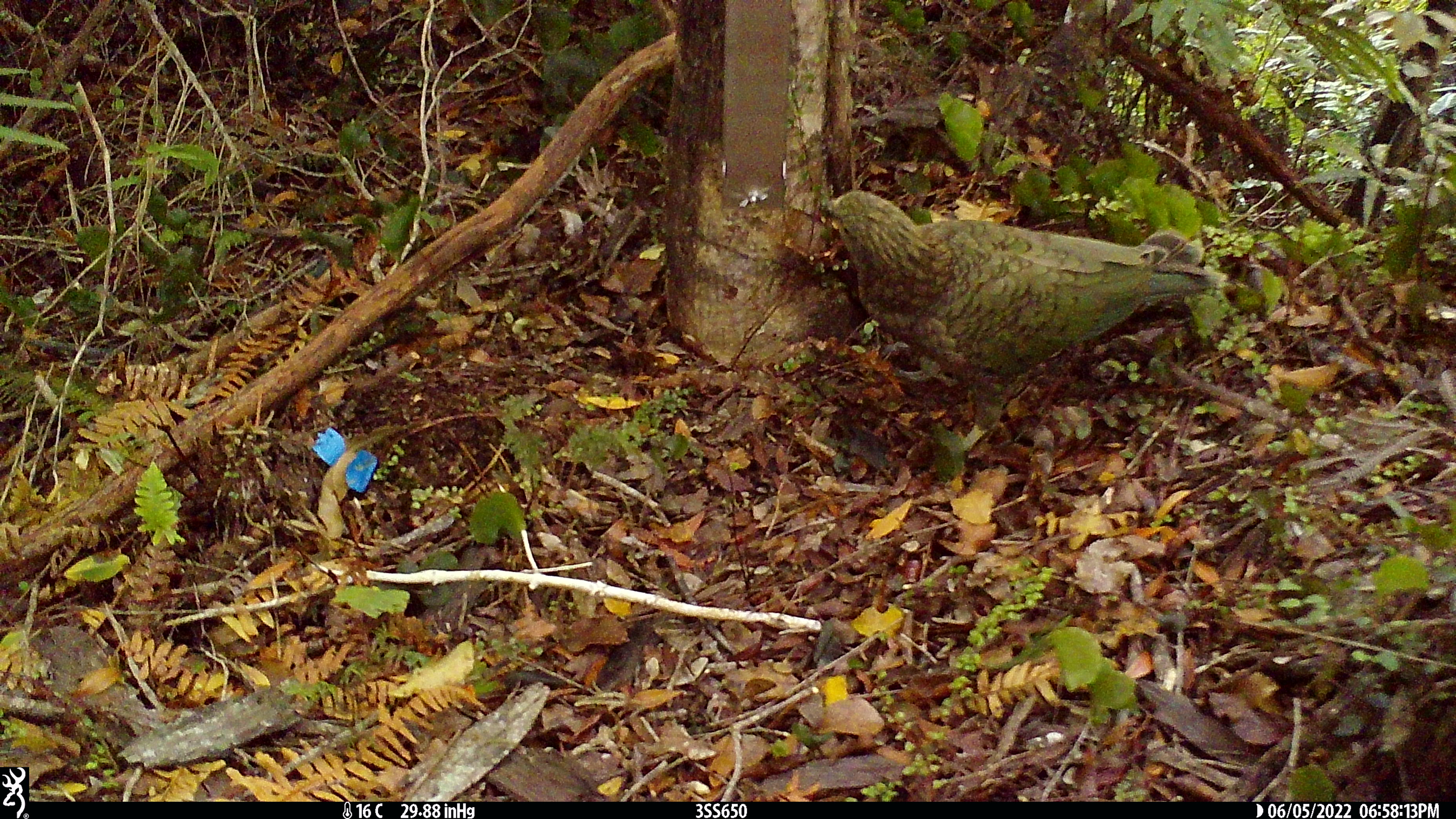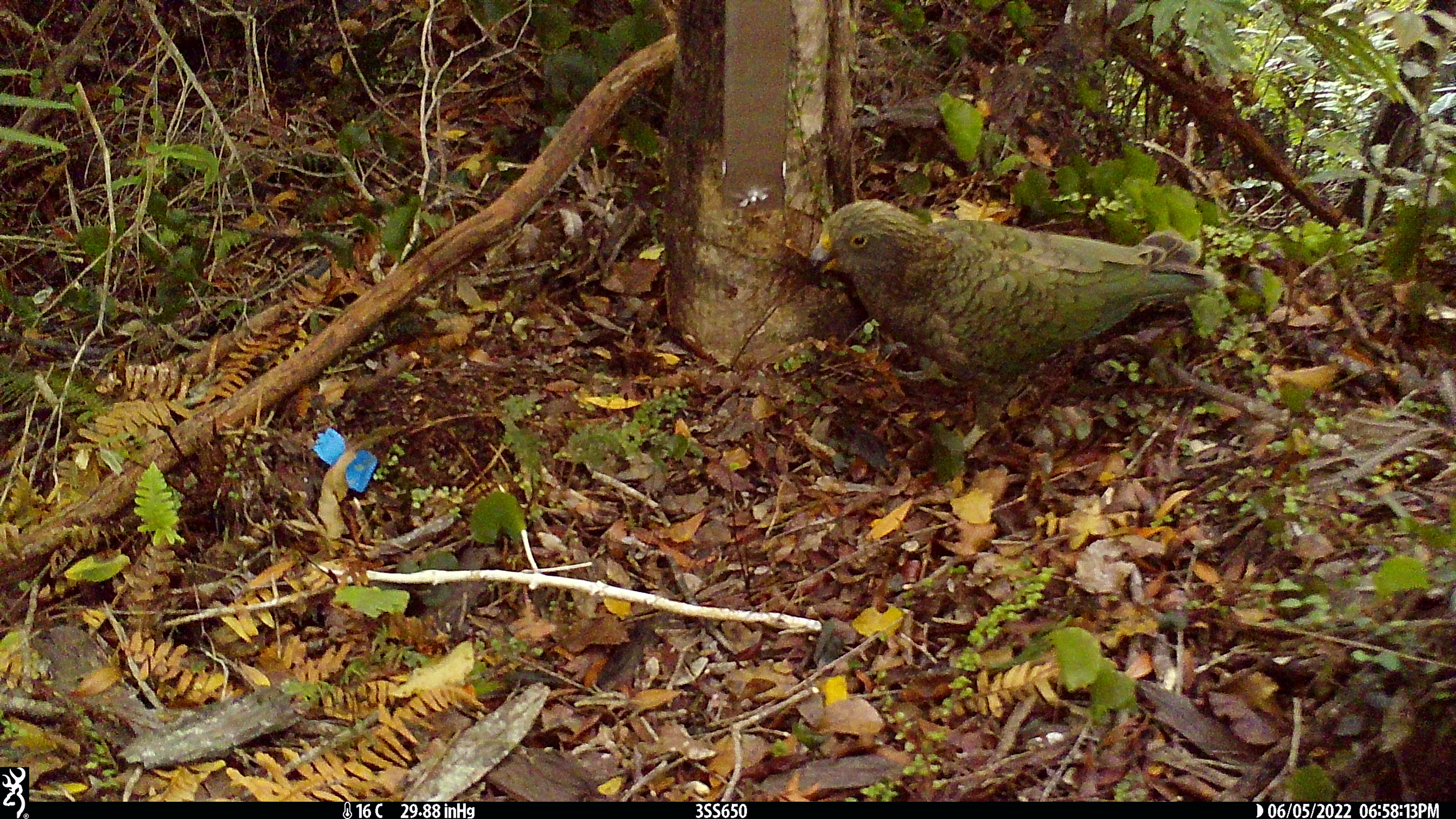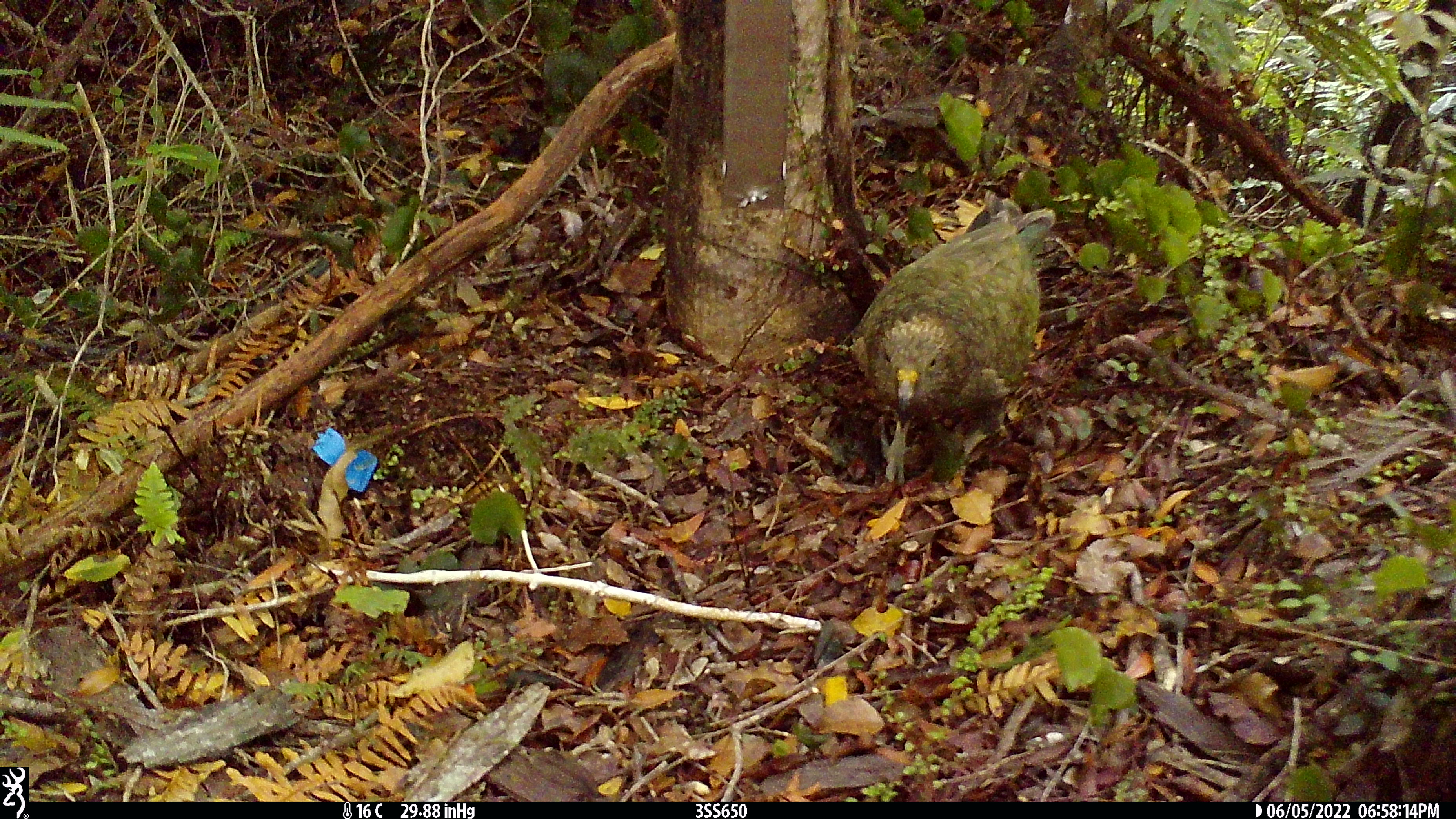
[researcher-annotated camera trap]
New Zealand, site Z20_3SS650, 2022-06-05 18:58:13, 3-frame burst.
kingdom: Animalia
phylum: Chordata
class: Aves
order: Psittaciformes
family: Strigopidae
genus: Nestor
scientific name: Nestor notabilis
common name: kea